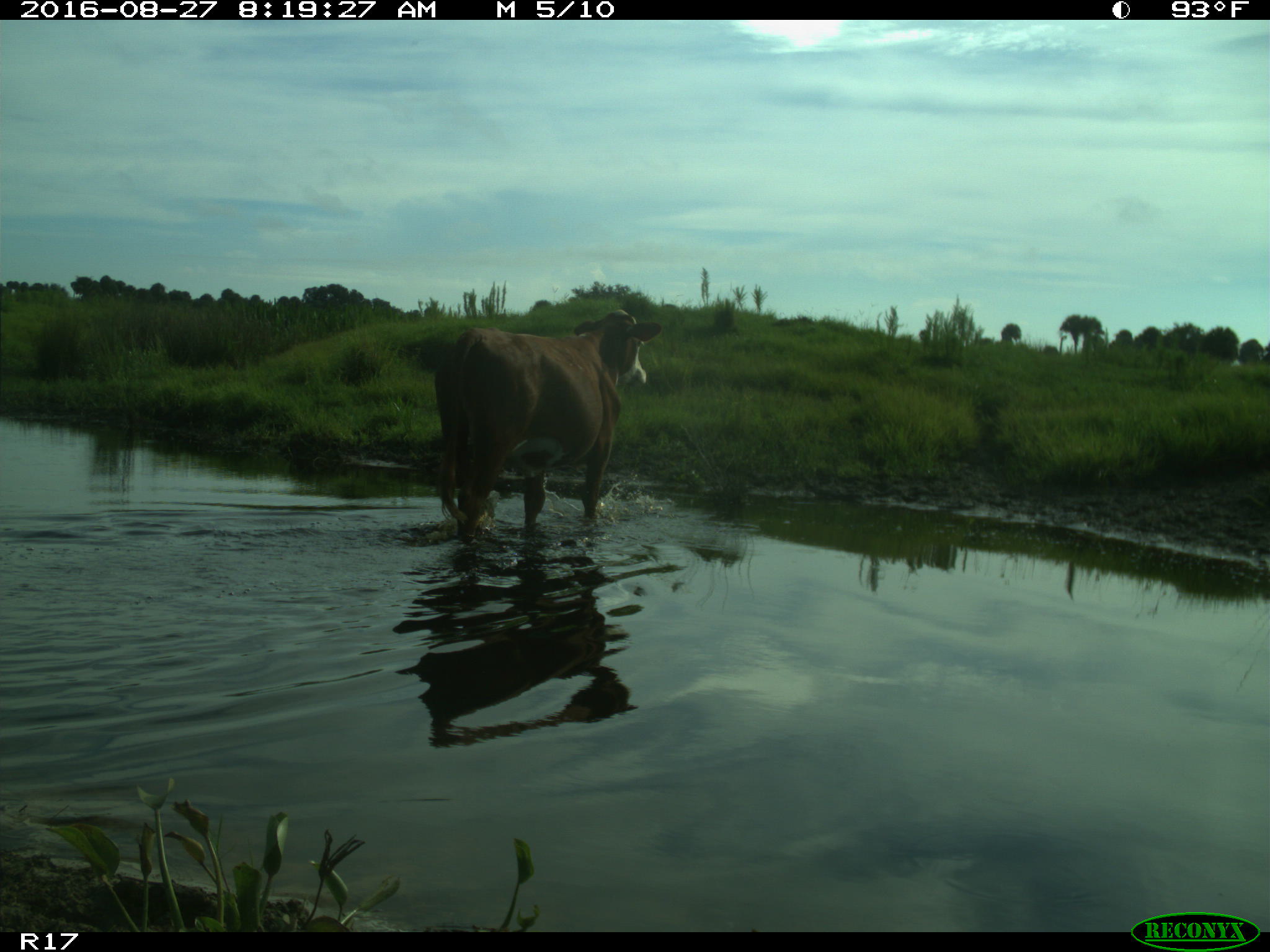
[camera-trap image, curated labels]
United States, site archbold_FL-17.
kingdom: Animalia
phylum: Chordata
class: Mammalia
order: Artiodactyla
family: Bovidae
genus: Bos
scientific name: Bos taurus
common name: domestic cow